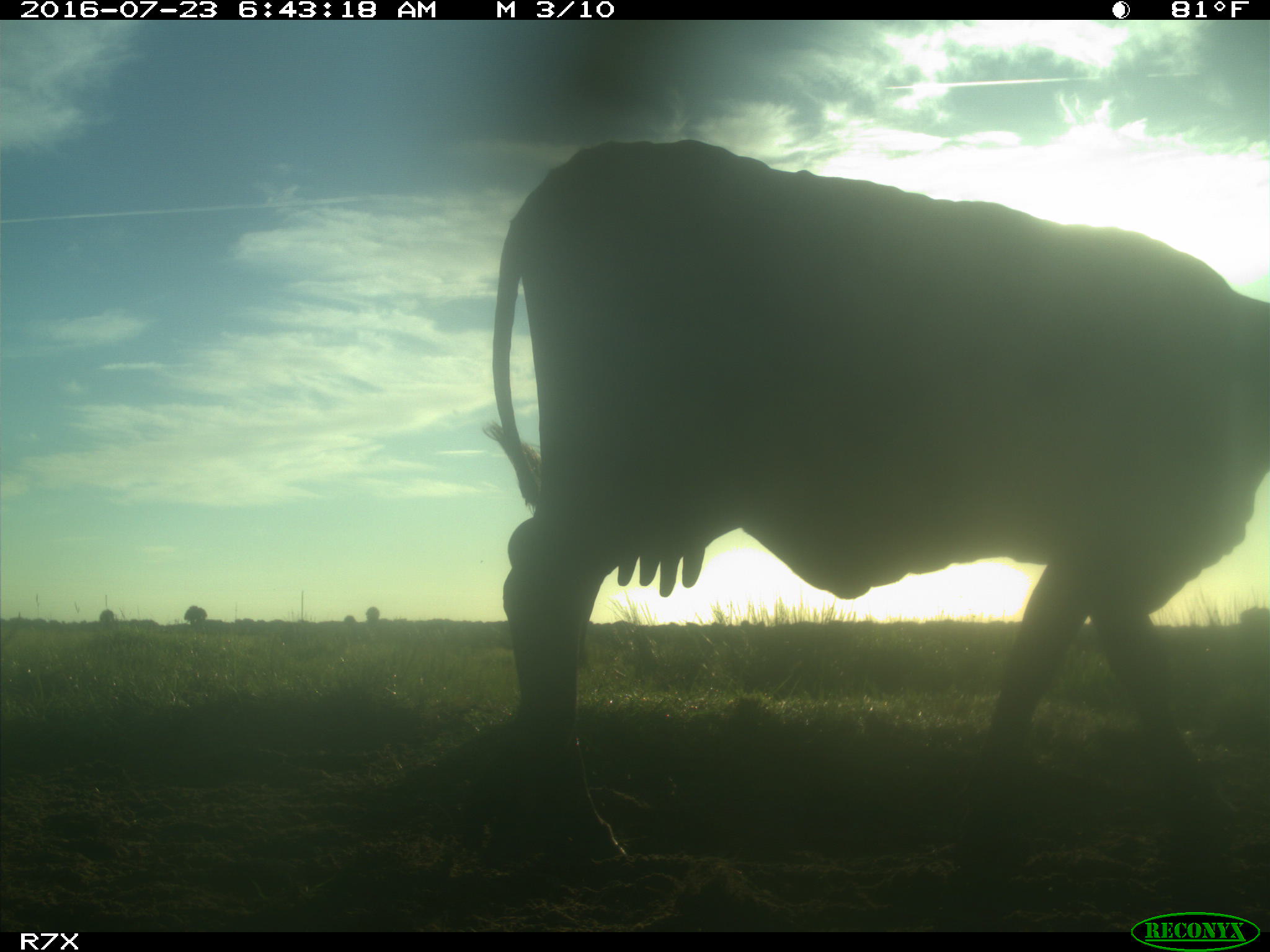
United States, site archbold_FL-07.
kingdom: Animalia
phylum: Chordata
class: Mammalia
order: Artiodactyla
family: Bovidae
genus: Bos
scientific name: Bos taurus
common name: domestic cow